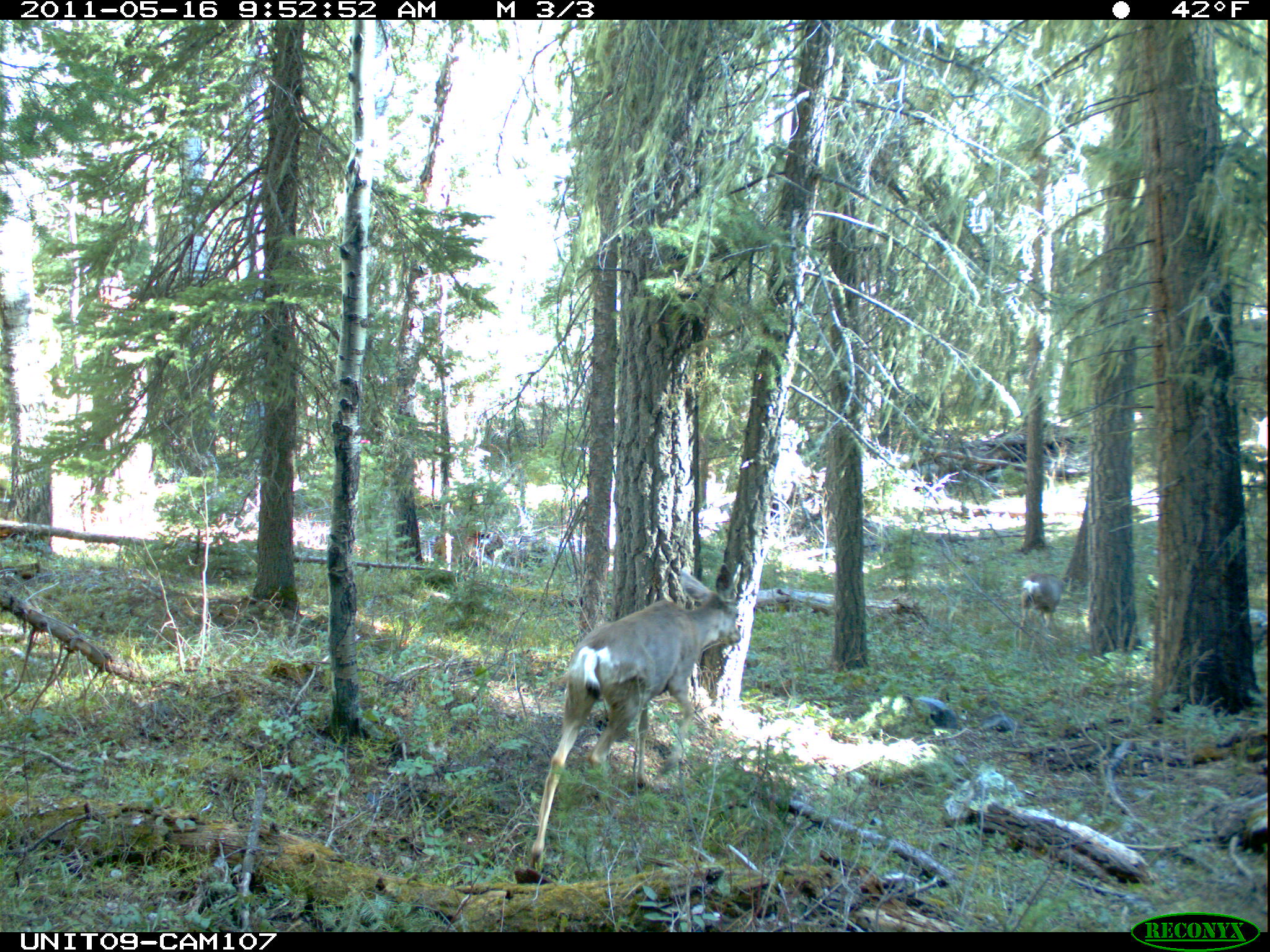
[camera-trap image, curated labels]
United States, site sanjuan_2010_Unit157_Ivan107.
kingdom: Animalia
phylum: Chordata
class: Mammalia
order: Artiodactyla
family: Cervidae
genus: Odocoileus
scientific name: Odocoileus hemionus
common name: mule deer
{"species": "Odocoileus hemionus (mule deer)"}